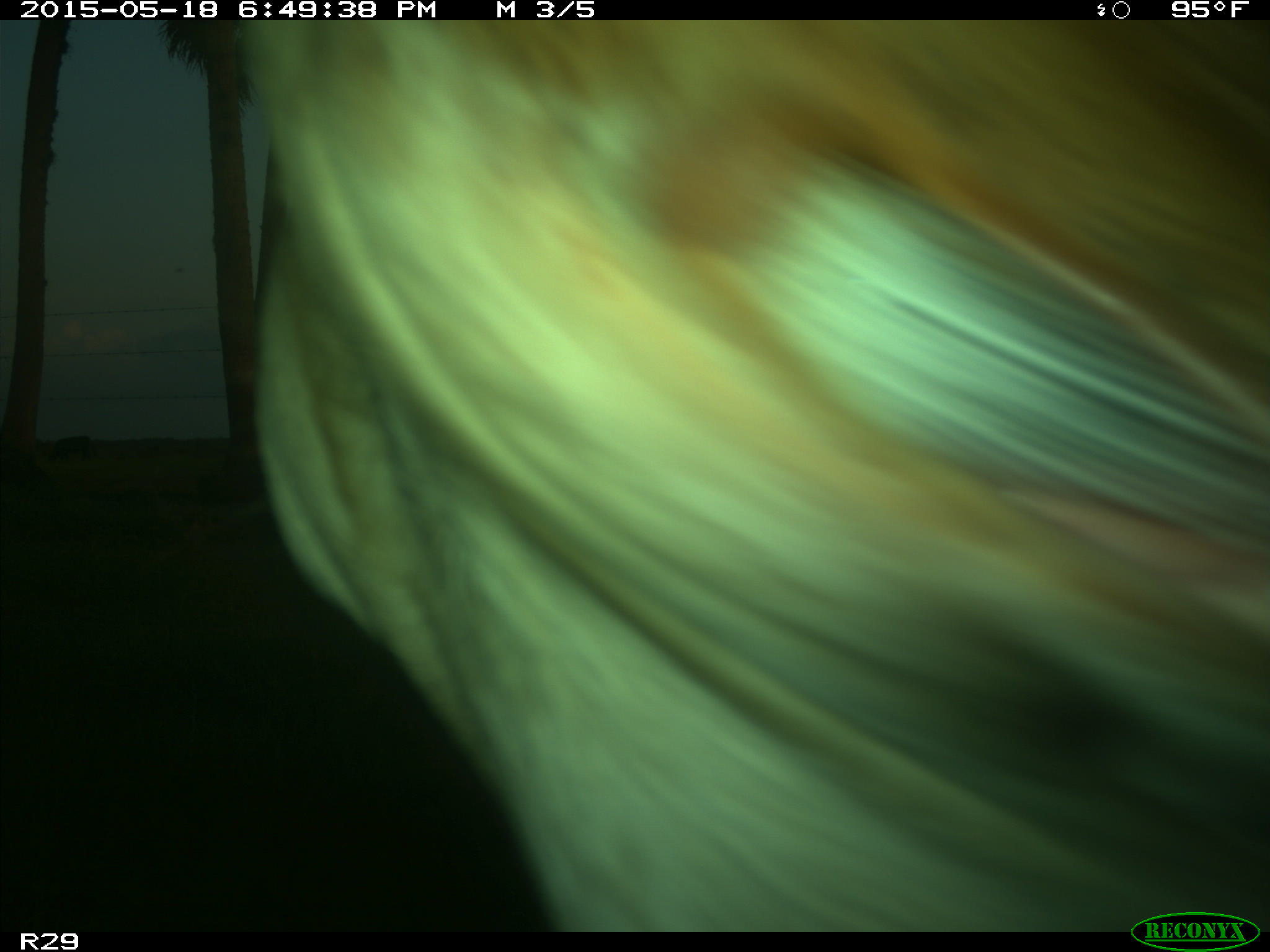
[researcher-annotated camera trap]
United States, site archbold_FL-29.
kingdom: Animalia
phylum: Chordata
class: Mammalia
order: Artiodactyla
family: Bovidae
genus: Bos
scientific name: Bos taurus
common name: domestic cow